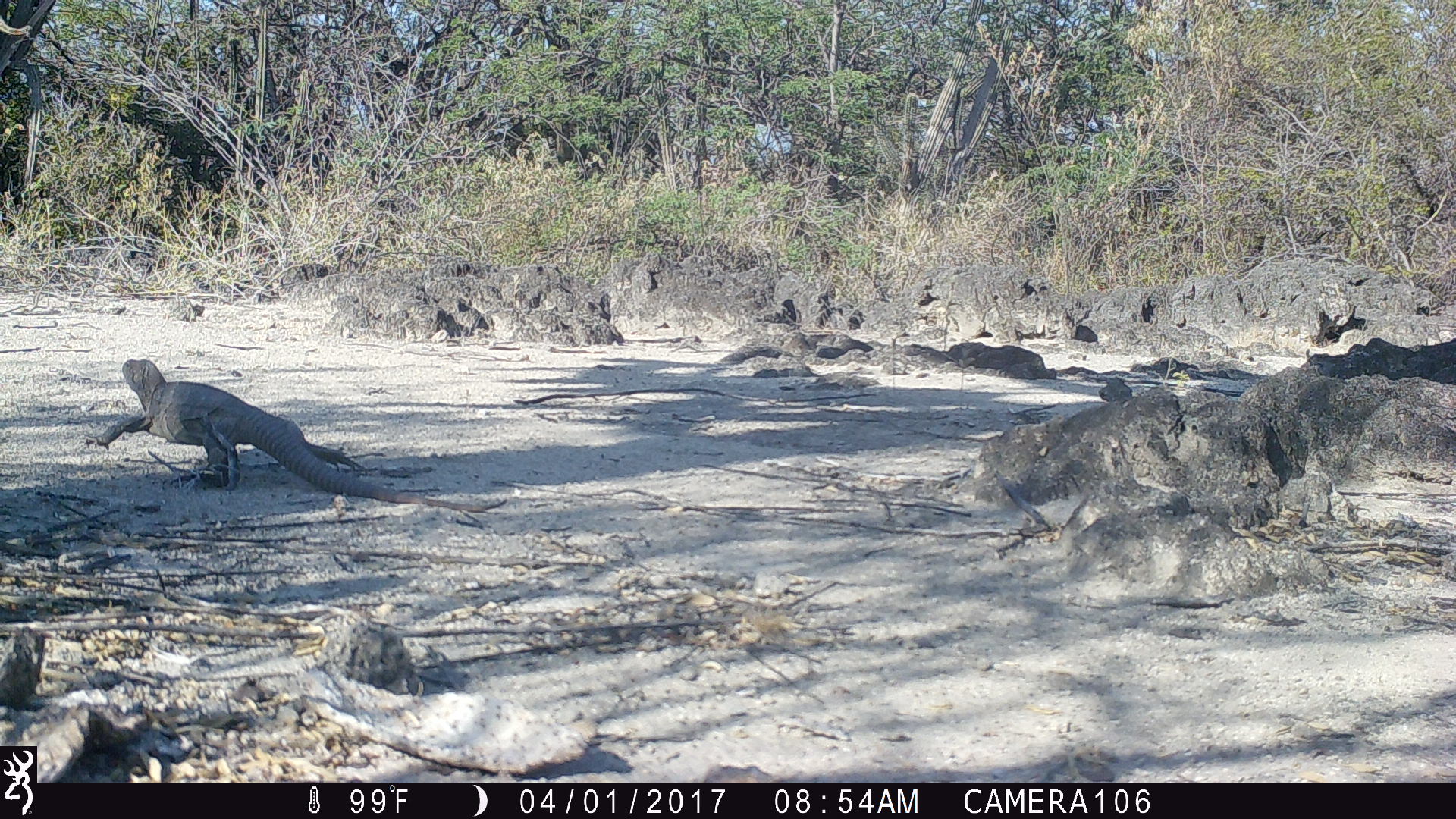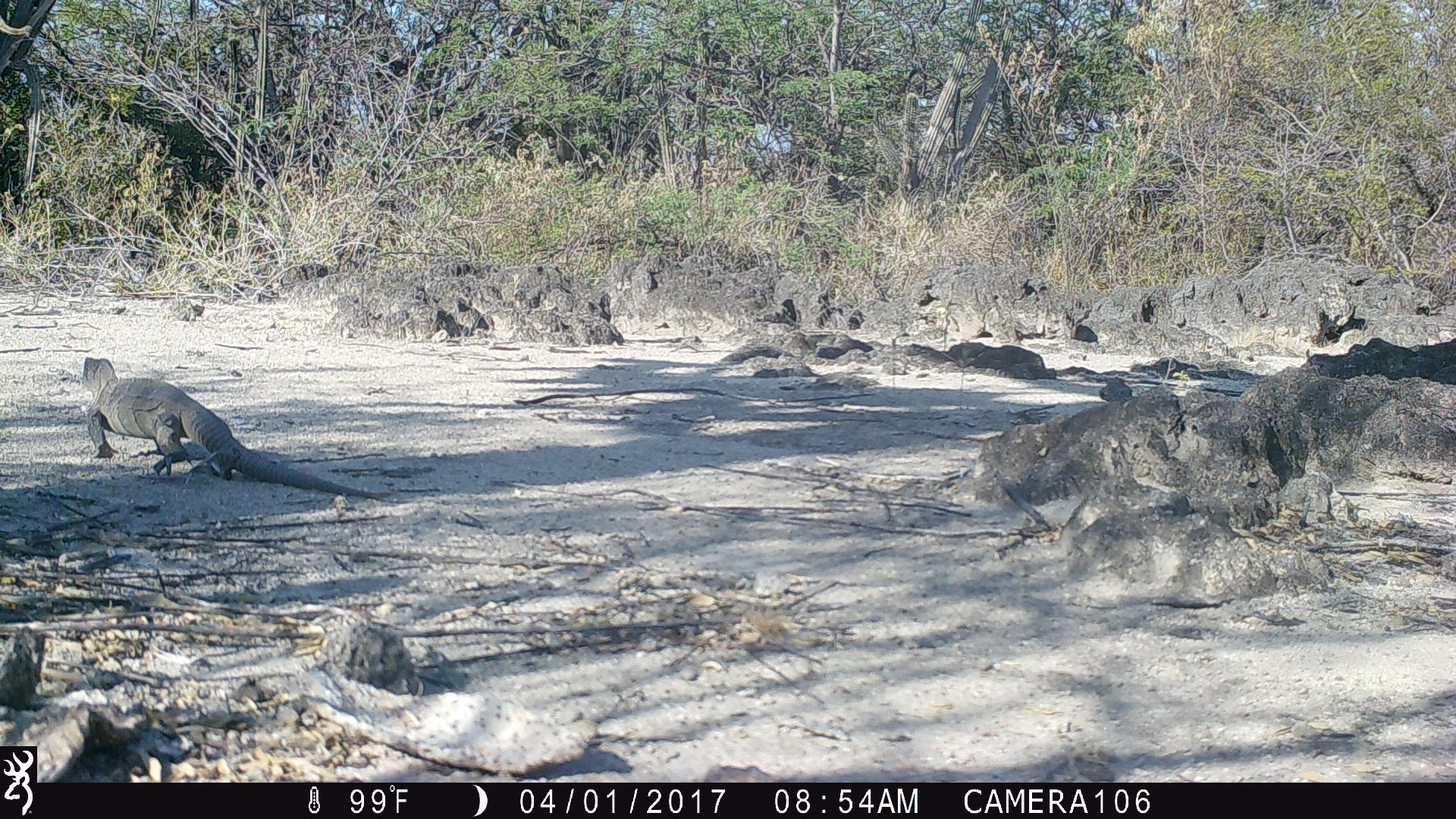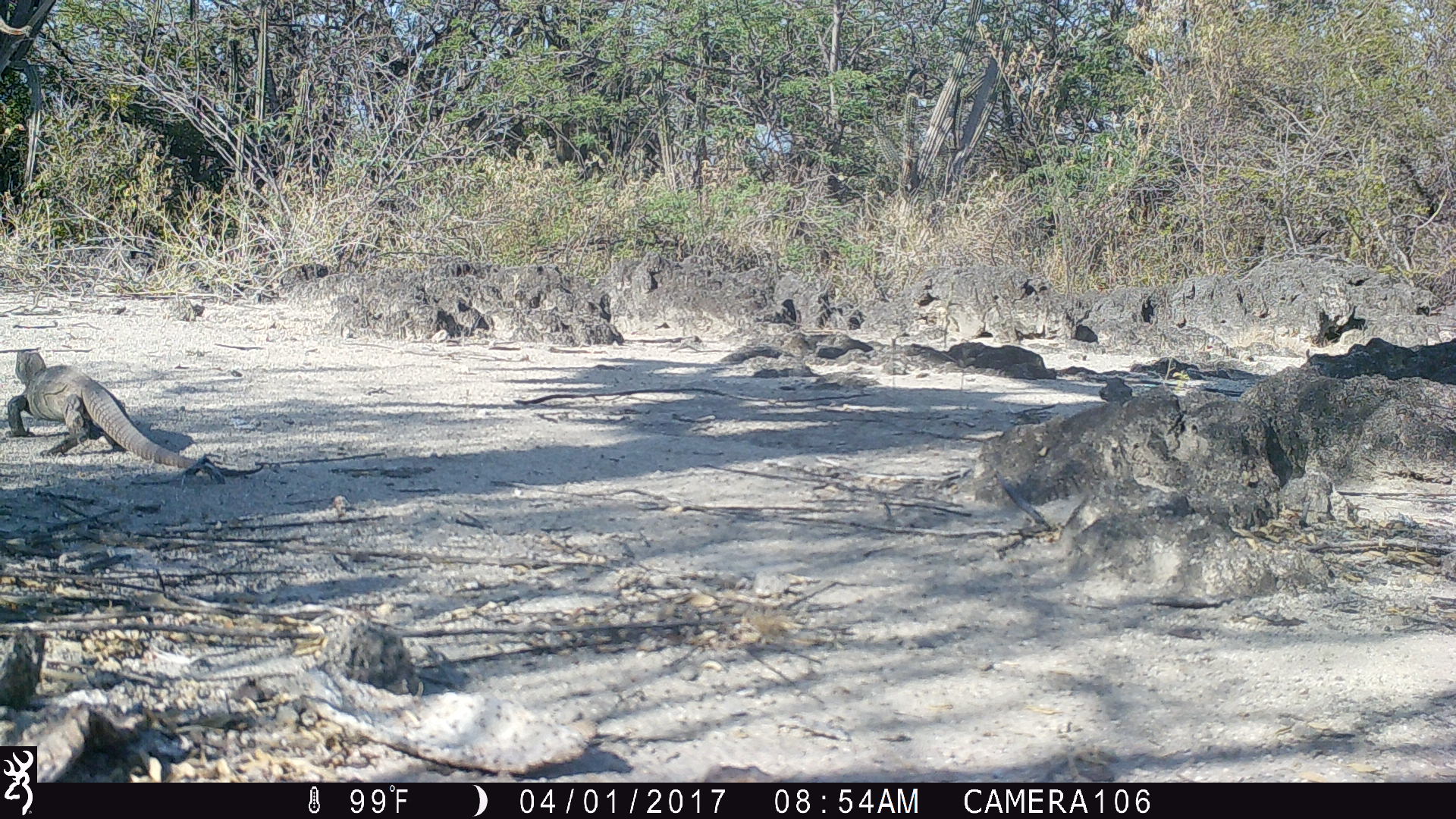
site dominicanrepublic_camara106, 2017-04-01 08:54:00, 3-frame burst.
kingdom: Animalia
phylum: Chordata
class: Reptilia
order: Squamata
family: Iguanidae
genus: Iguana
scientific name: Iguana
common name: typical iguanas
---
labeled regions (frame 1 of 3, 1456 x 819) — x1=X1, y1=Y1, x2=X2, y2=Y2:
iguana: x1=96, y1=360, x2=367, y2=497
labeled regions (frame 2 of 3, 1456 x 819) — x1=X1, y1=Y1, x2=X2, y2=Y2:
iguana: x1=78, y1=357, x2=349, y2=488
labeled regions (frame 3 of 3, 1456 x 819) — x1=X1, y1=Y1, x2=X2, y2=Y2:
iguana: x1=1, y1=346, x2=252, y2=478